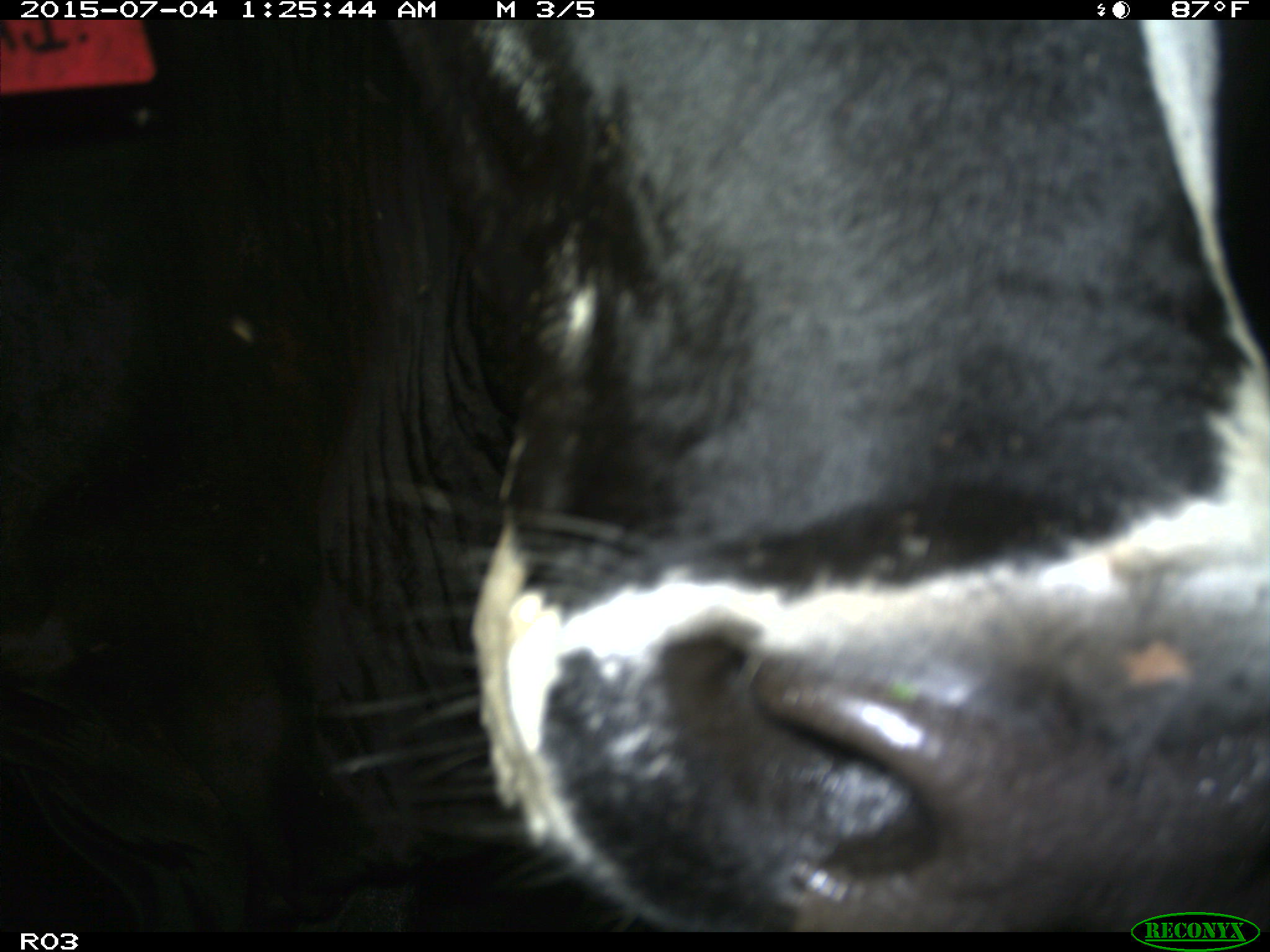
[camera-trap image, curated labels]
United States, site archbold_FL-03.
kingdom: Animalia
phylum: Chordata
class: Mammalia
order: Artiodactyla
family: Bovidae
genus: Bos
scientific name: Bos taurus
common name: domestic cow